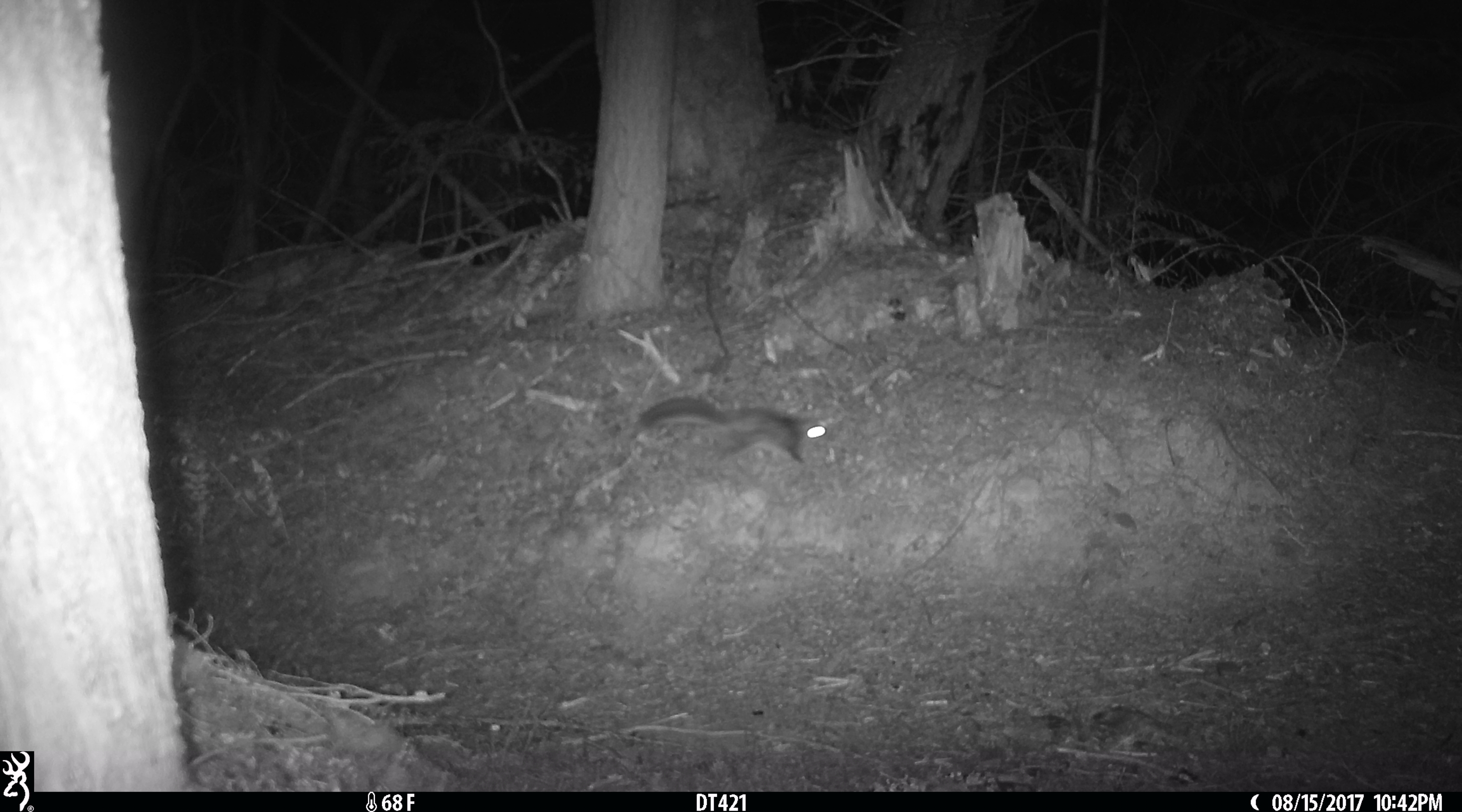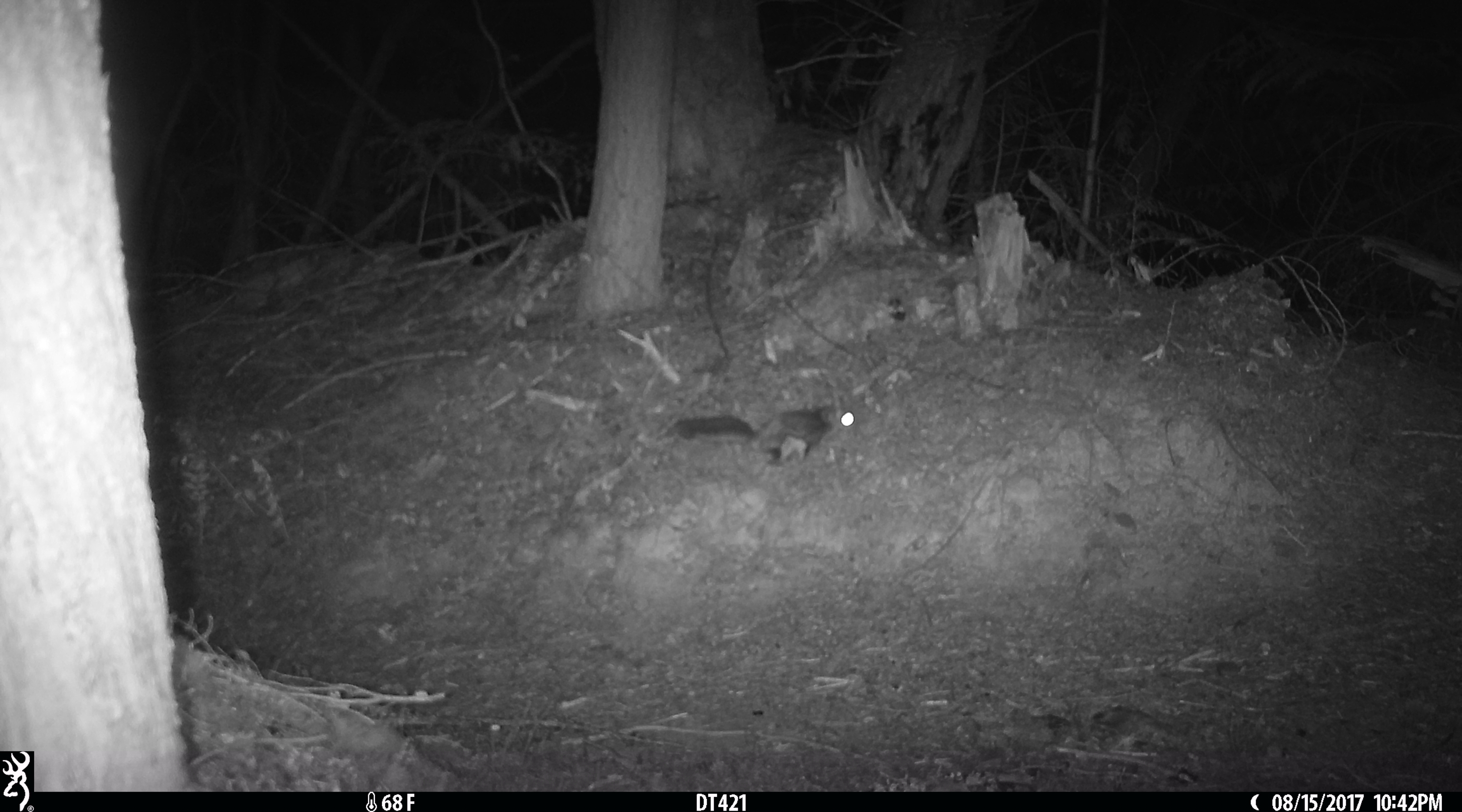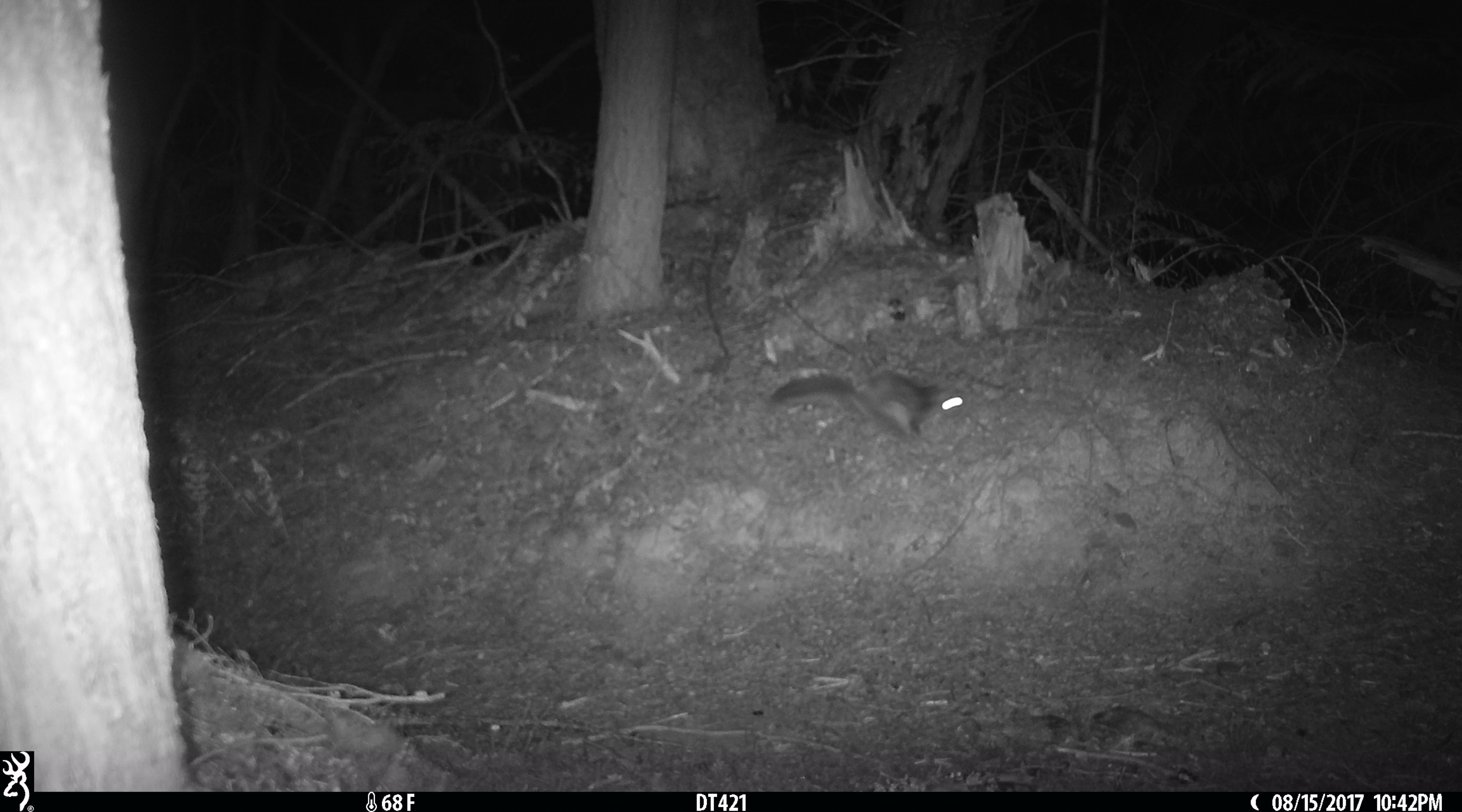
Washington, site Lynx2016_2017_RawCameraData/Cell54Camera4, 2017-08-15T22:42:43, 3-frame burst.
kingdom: Animalia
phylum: Chordata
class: Mammalia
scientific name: Mammalia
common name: small mammal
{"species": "small mammal (Mammalia)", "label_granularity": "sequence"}